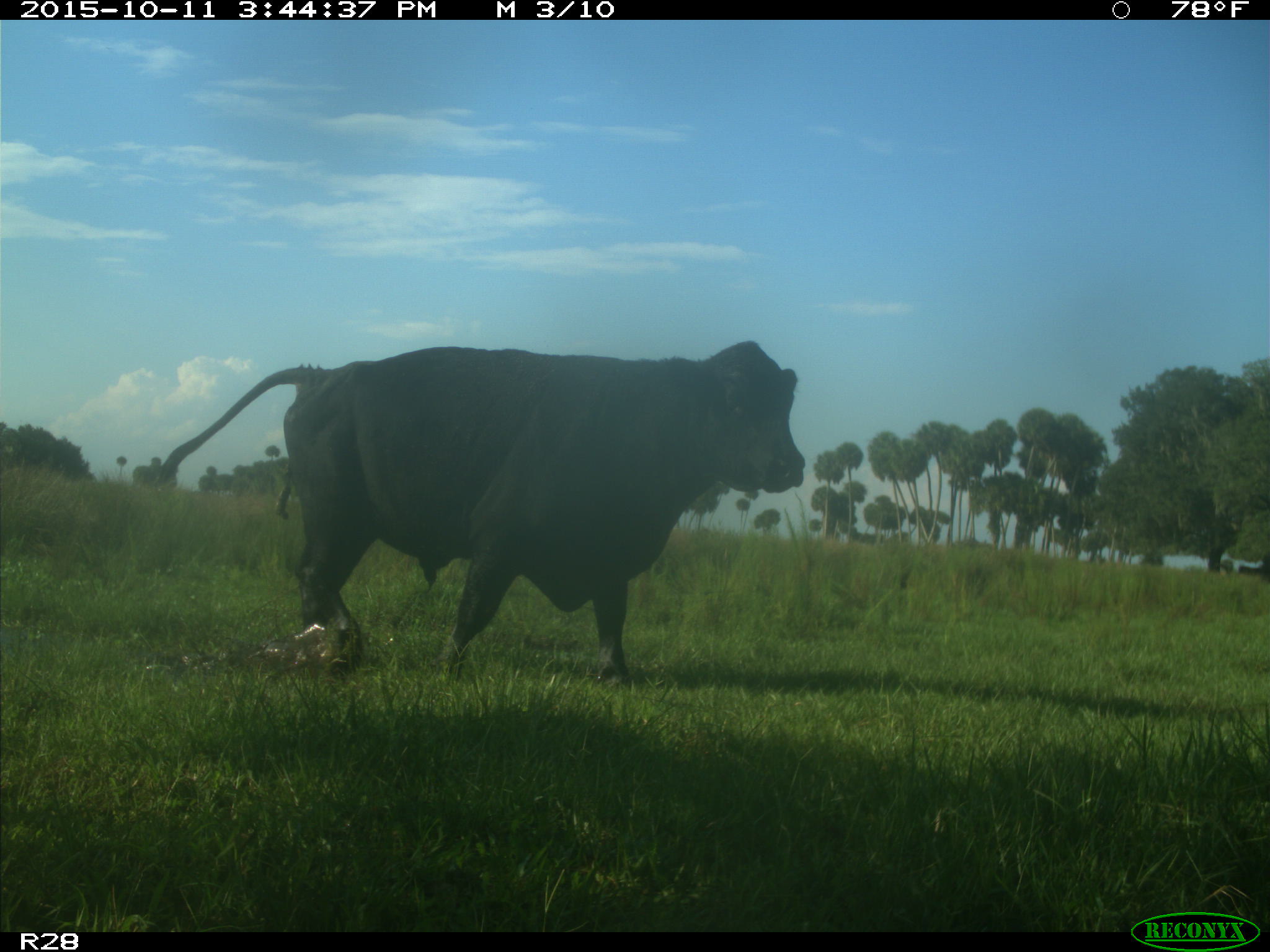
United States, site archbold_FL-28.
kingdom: Animalia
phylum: Chordata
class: Mammalia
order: Artiodactyla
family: Bovidae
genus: Bos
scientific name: Bos taurus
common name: domestic cow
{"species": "Bos taurus (domestic cow)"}